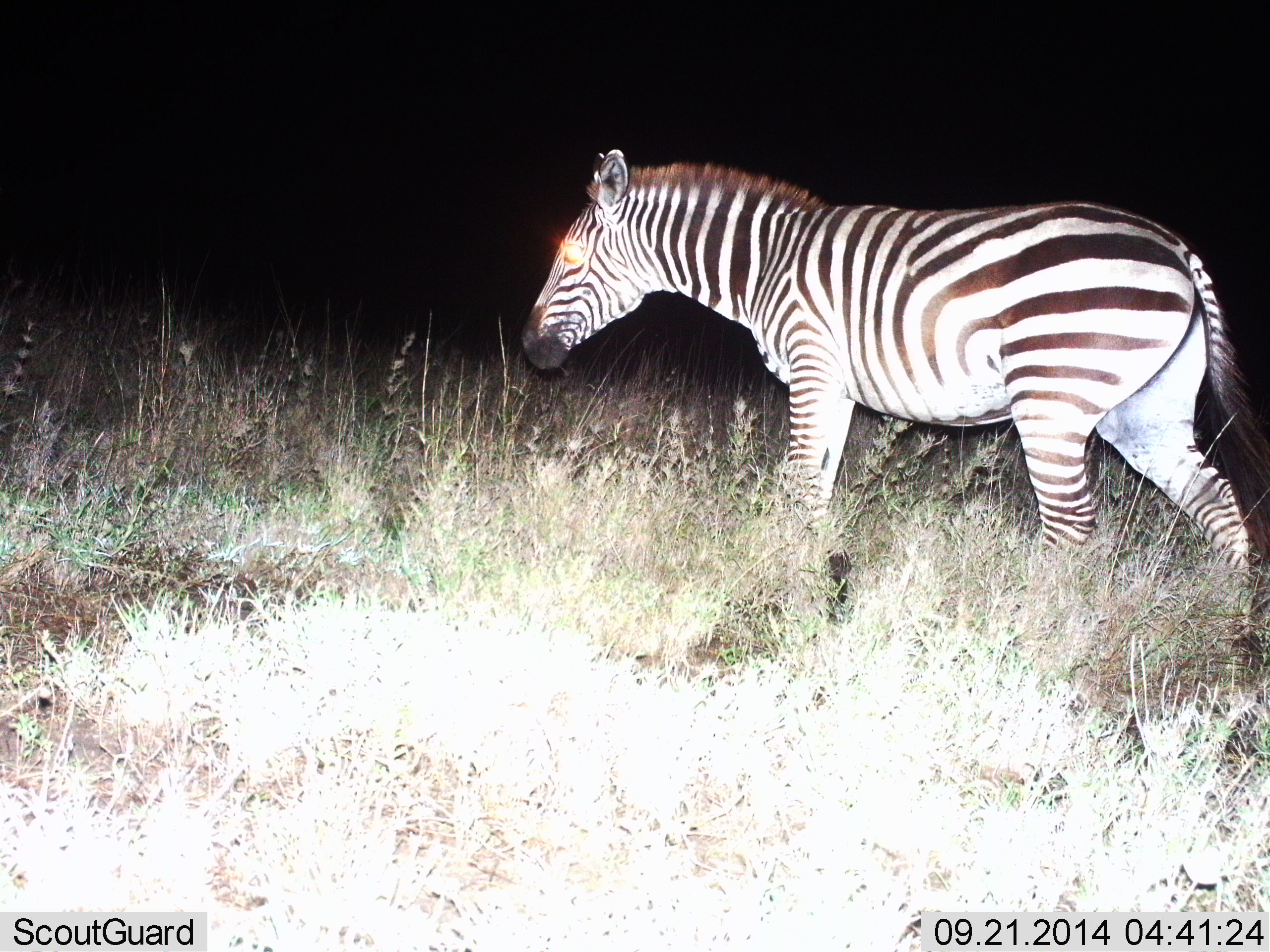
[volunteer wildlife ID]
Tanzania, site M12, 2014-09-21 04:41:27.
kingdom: Animalia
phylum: Chordata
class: Mammalia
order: Perissodactyla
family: Equidae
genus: Equus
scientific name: Equus quagga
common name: plains zebra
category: zebra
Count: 1.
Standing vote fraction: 10%.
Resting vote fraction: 0%.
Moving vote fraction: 90%.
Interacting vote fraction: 0%.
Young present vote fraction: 0%.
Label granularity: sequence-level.